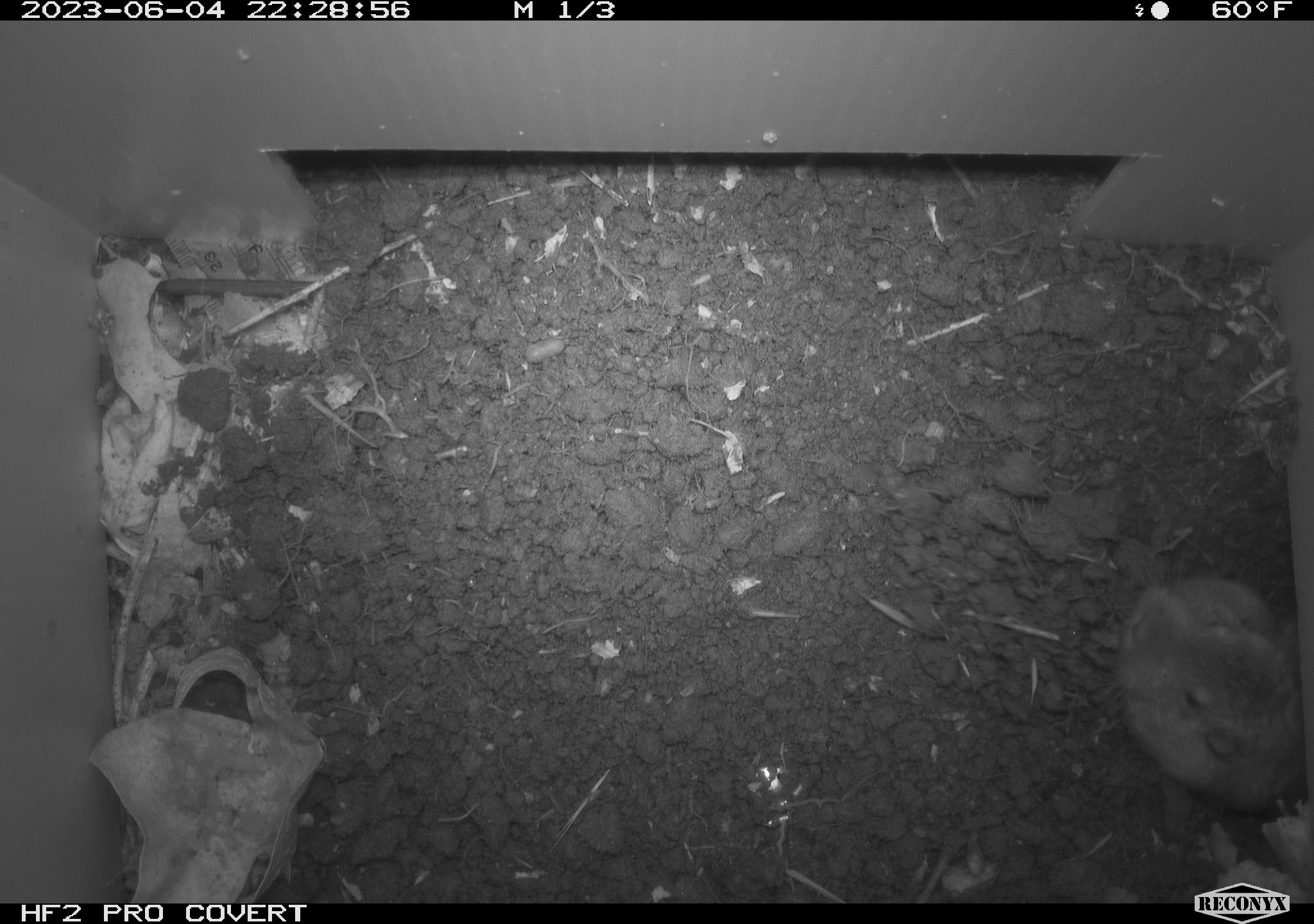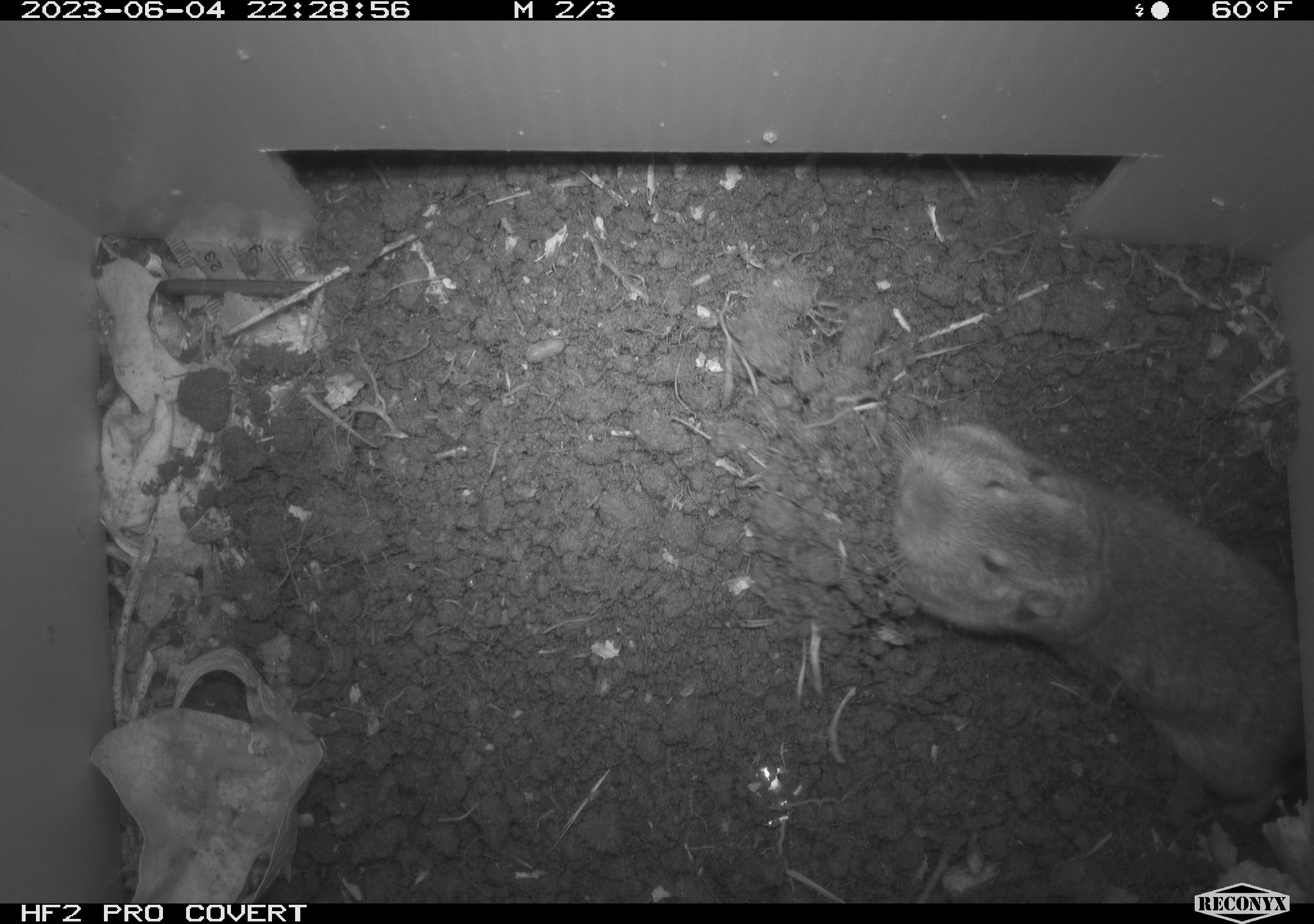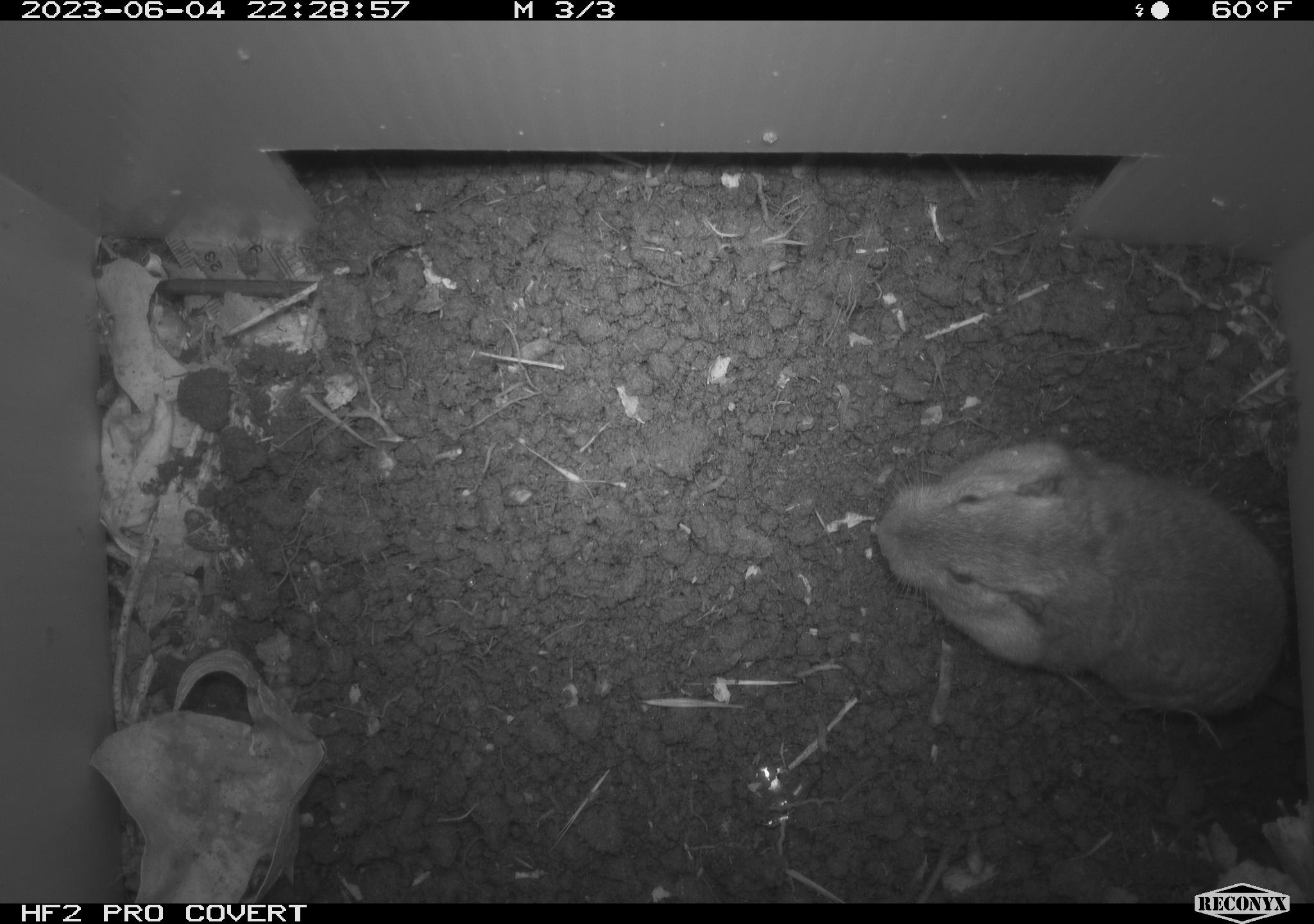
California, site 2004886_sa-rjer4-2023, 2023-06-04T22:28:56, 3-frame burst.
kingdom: Animalia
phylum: Chordata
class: Mammalia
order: Rodentia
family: Geomyidae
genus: Megascapheus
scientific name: Megascapheus bottae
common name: botta's pocket gopher